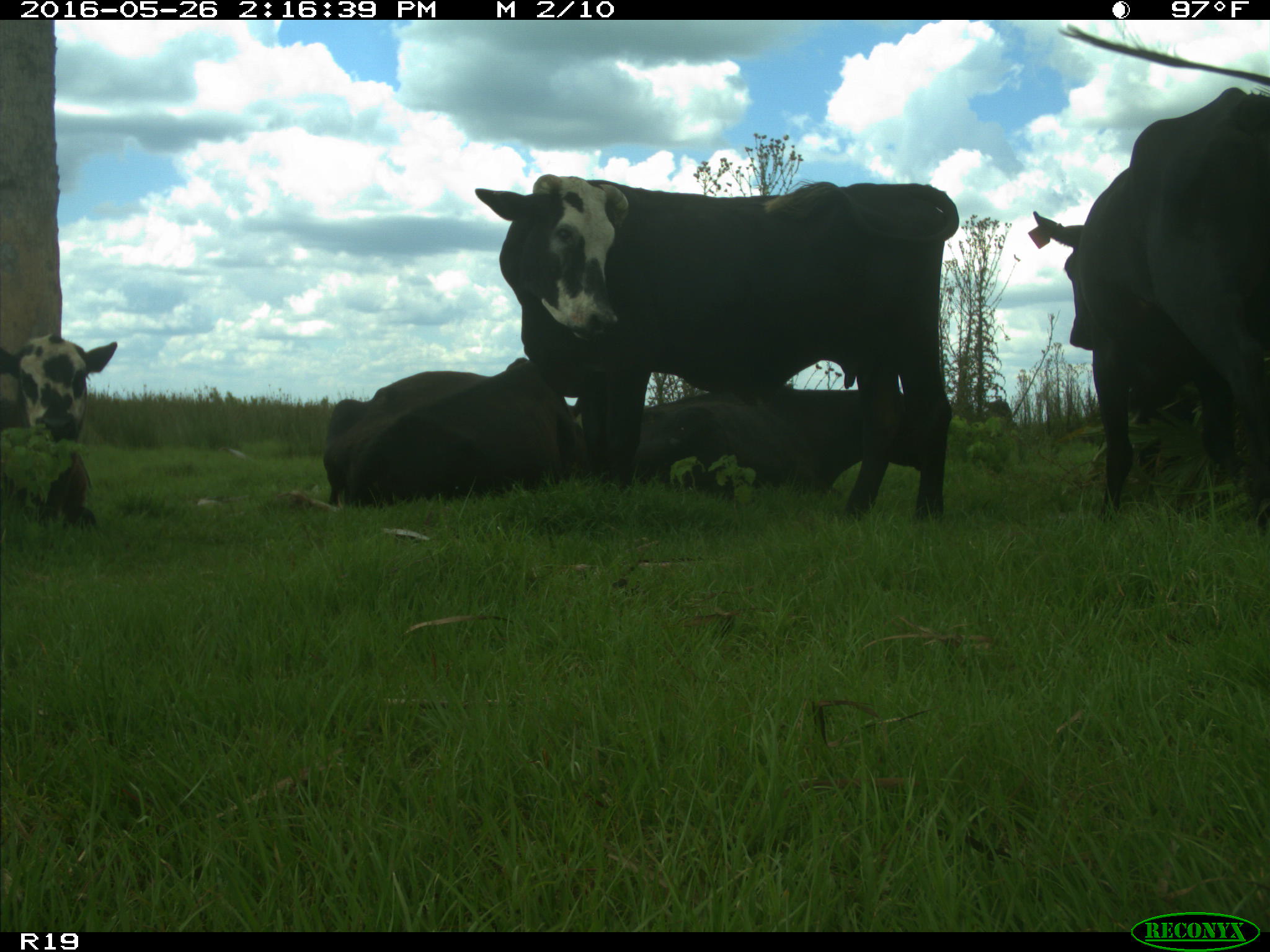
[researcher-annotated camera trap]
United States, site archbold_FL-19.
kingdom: Animalia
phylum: Chordata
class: Mammalia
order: Artiodactyla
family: Bovidae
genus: Bos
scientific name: Bos taurus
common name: domestic cow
Bos taurus (domestic cow).